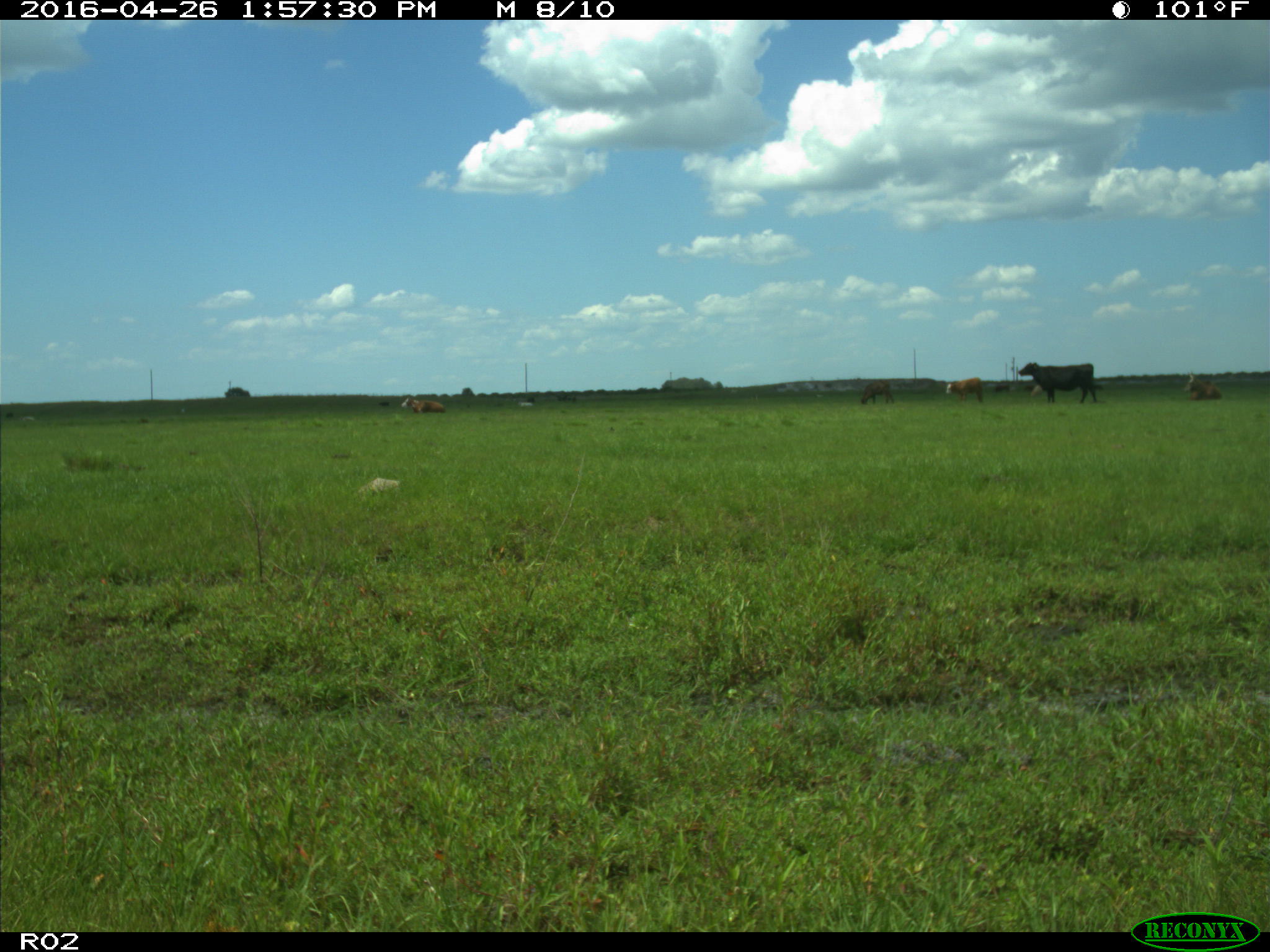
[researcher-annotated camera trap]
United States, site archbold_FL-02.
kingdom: Animalia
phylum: Chordata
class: Mammalia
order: Artiodactyla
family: Bovidae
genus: Bos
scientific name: Bos taurus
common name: domestic cow